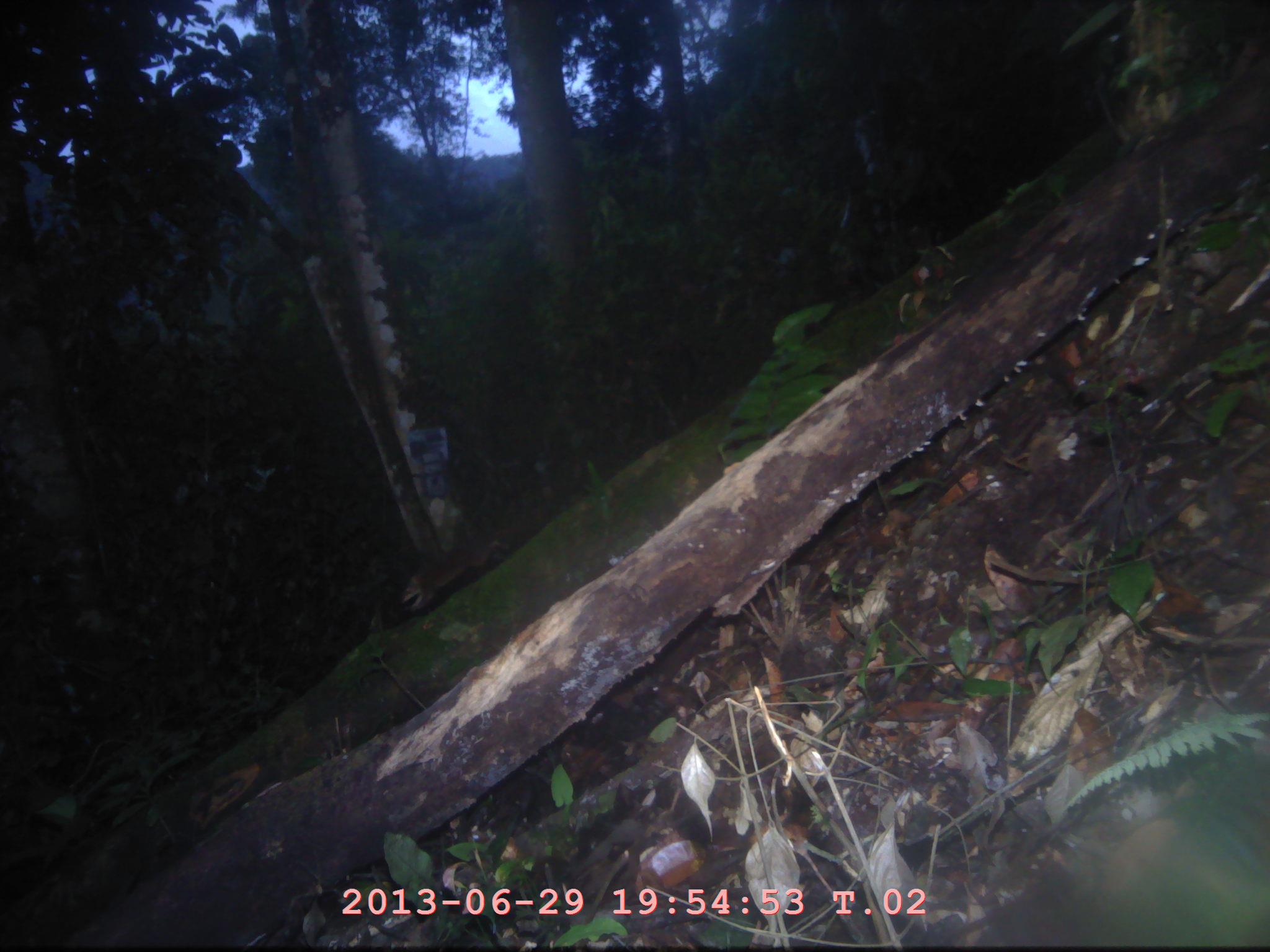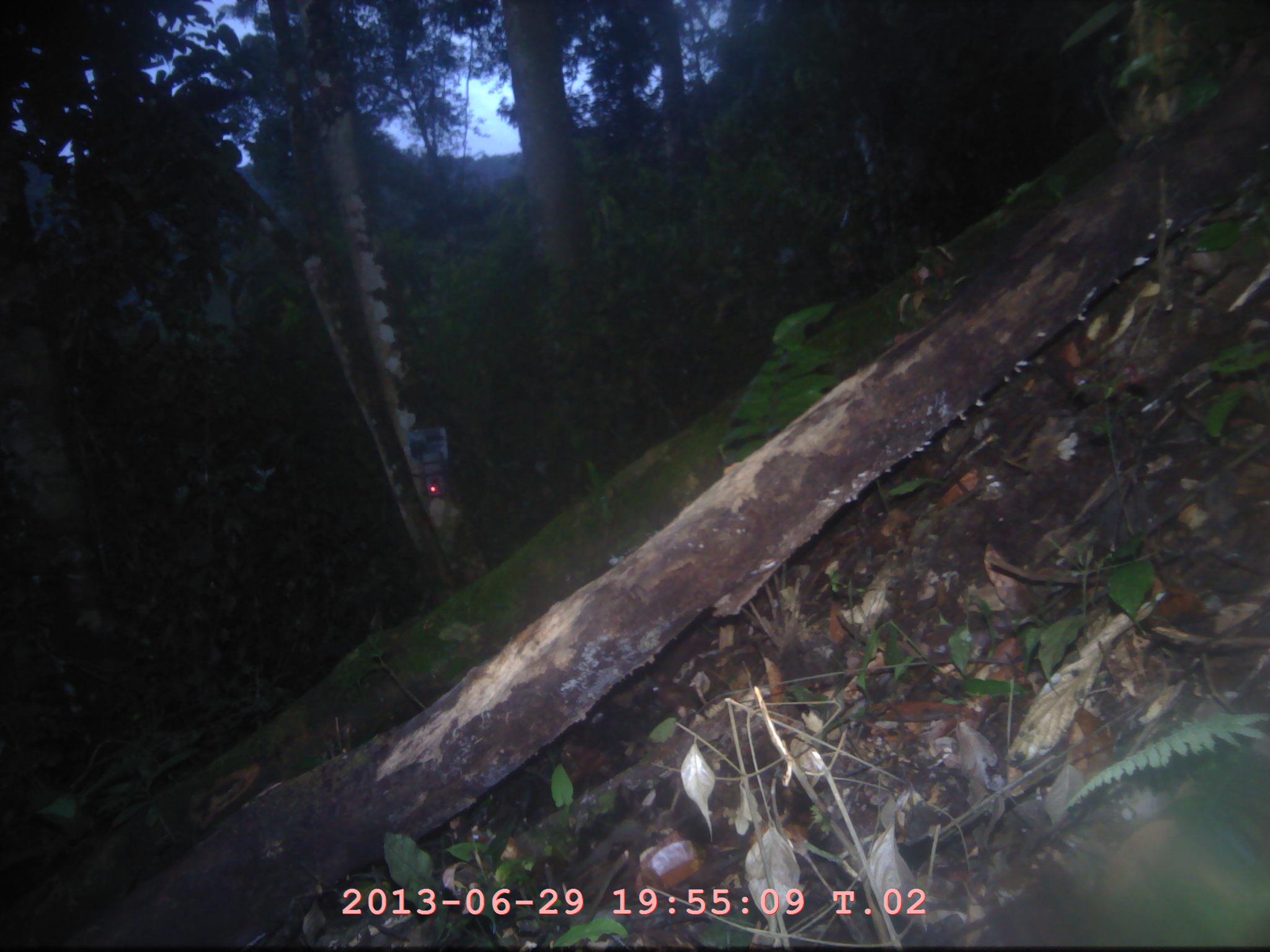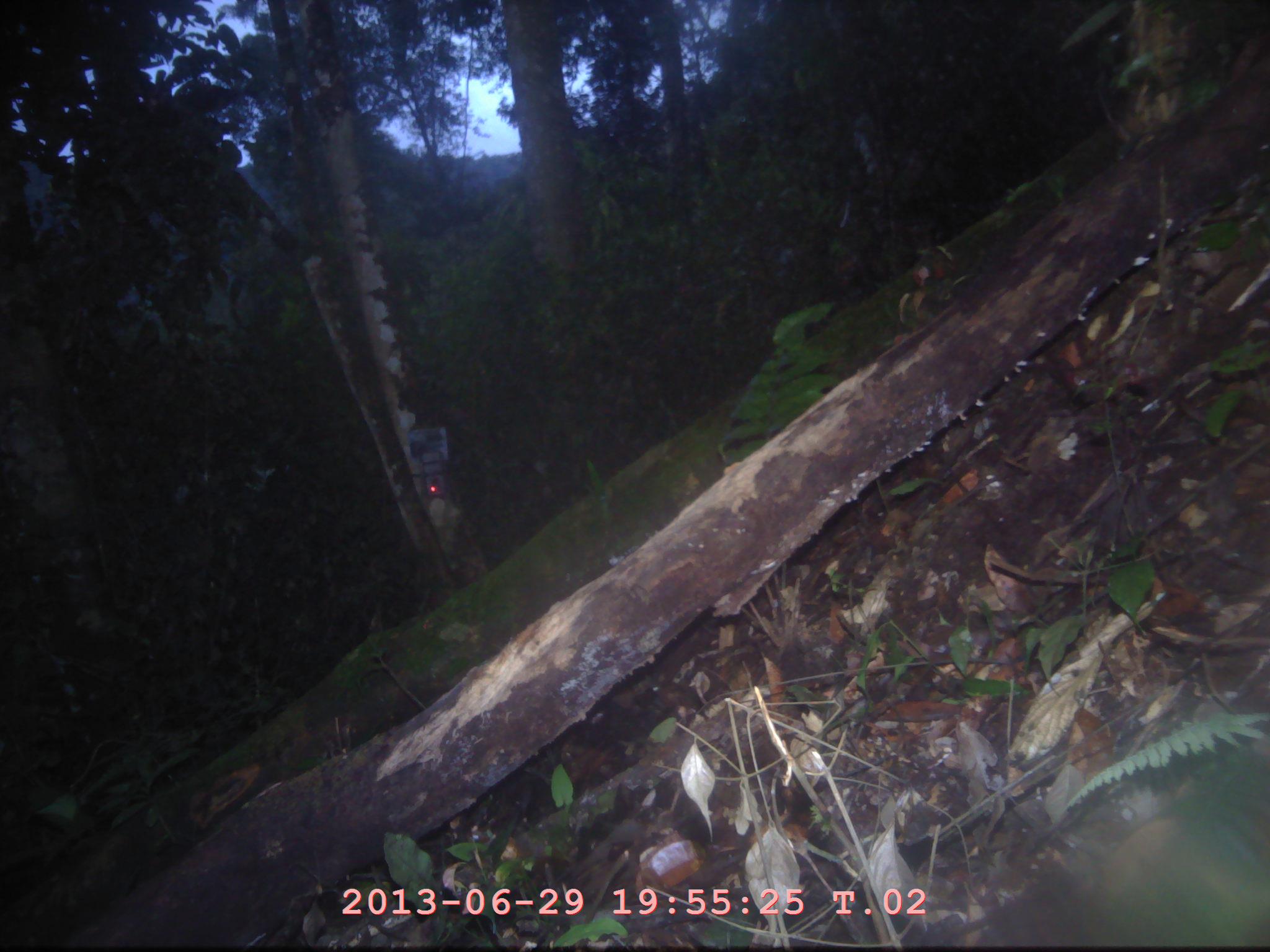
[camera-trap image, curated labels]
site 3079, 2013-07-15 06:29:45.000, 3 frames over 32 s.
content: unidentified animal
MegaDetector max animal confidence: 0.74